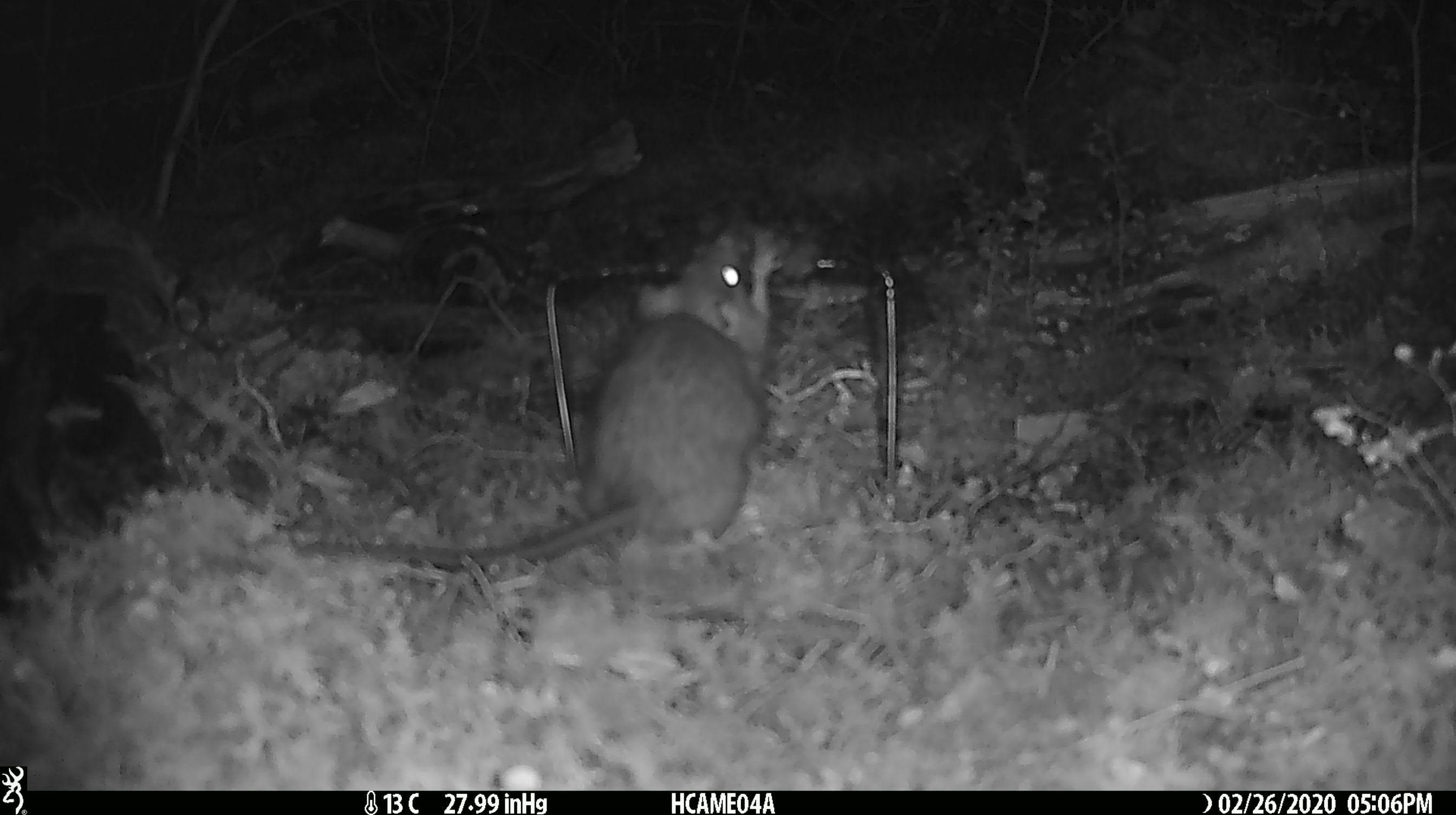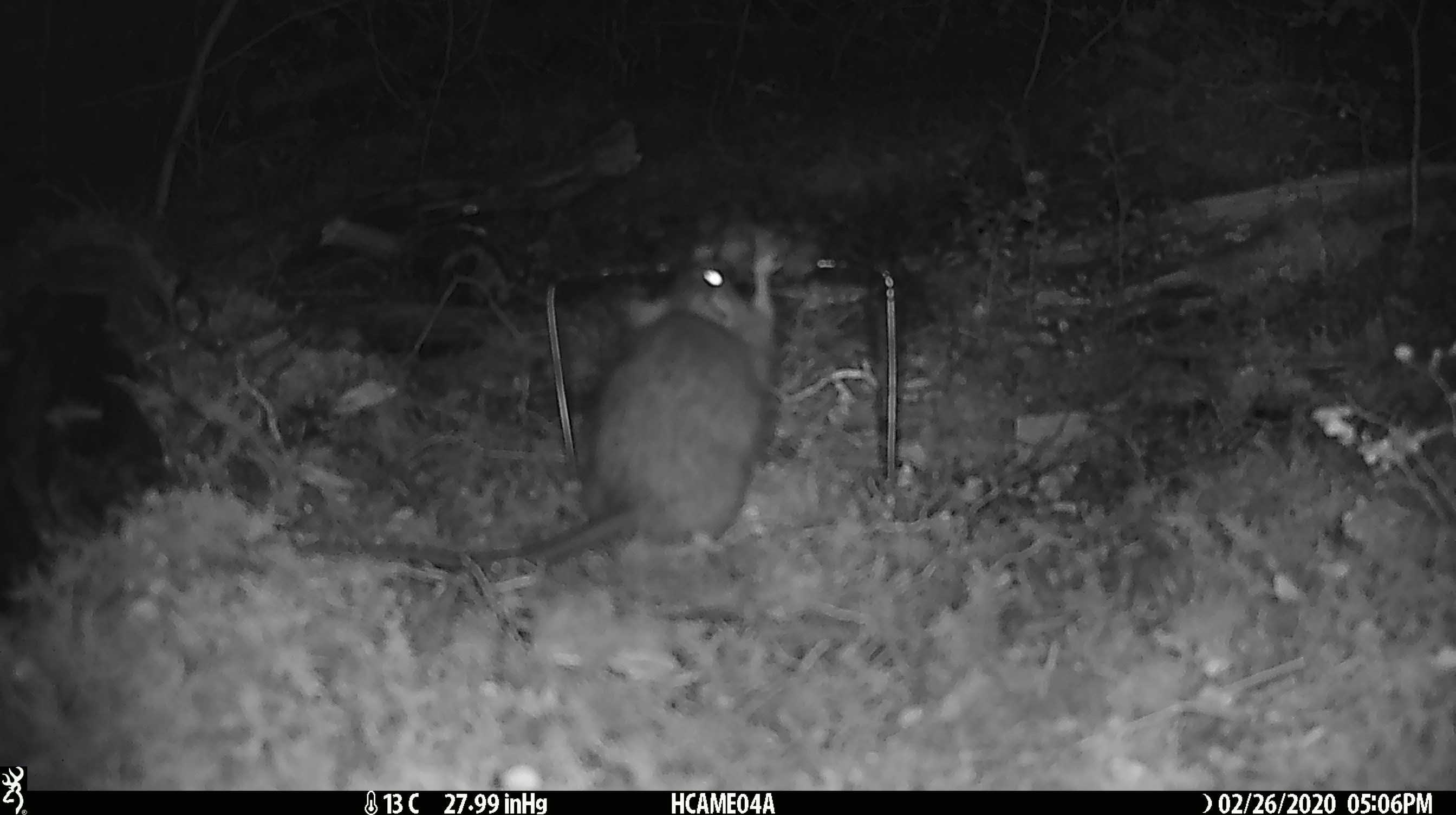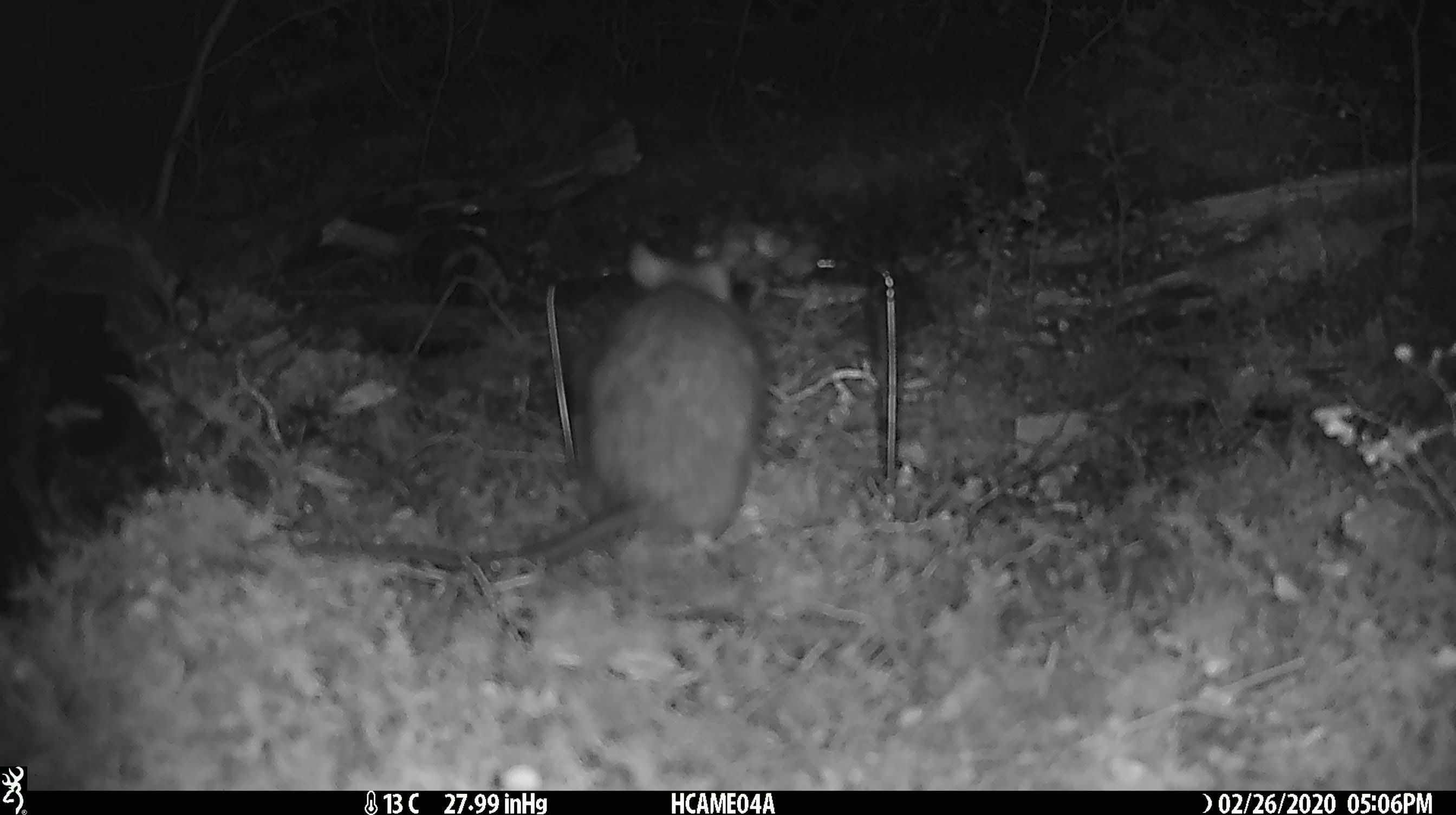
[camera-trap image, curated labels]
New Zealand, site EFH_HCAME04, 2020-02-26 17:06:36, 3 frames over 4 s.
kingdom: Animalia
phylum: Chordata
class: Mammalia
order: Rodentia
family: Muridae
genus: Rattus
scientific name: Rattus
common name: rat